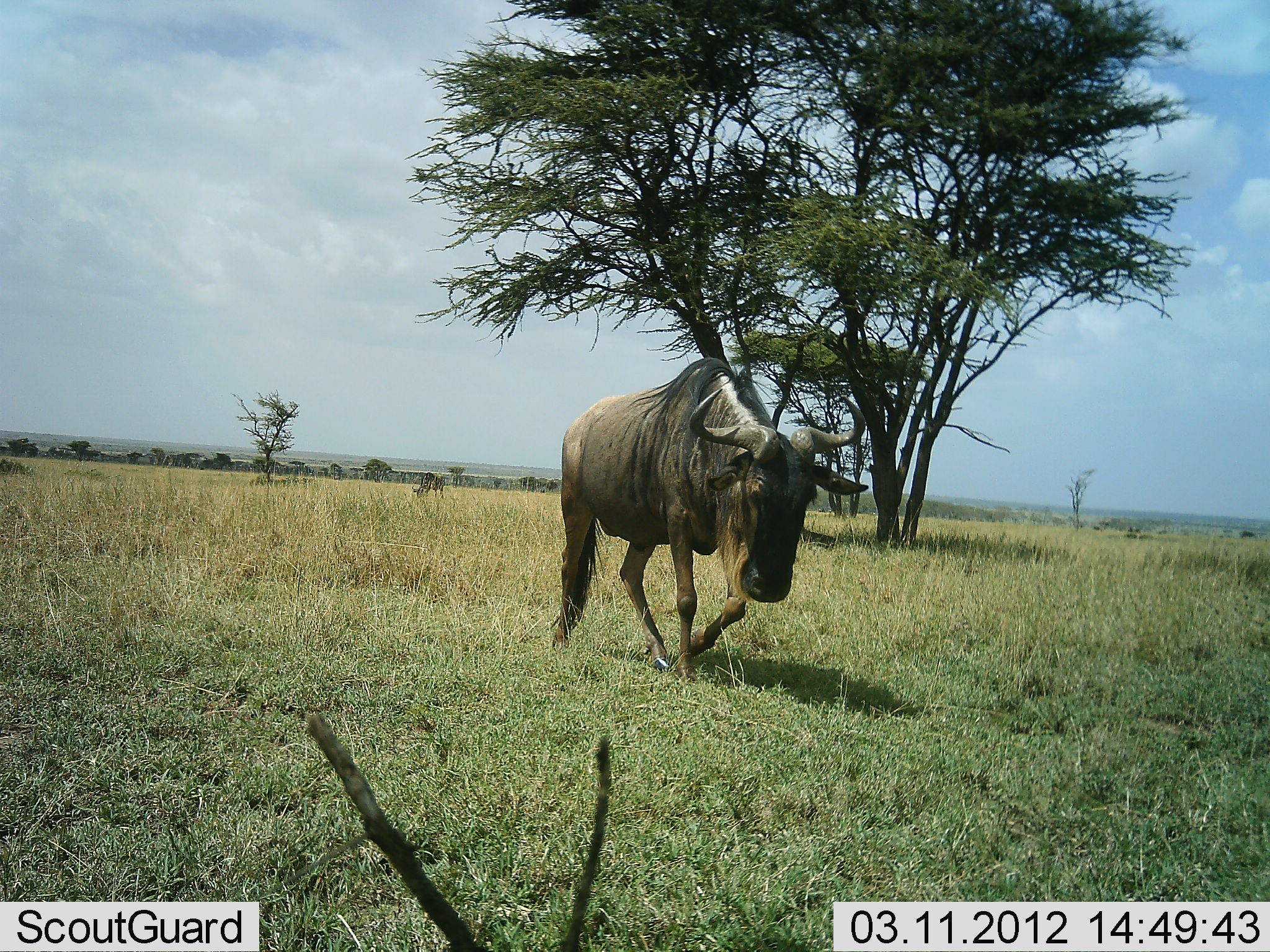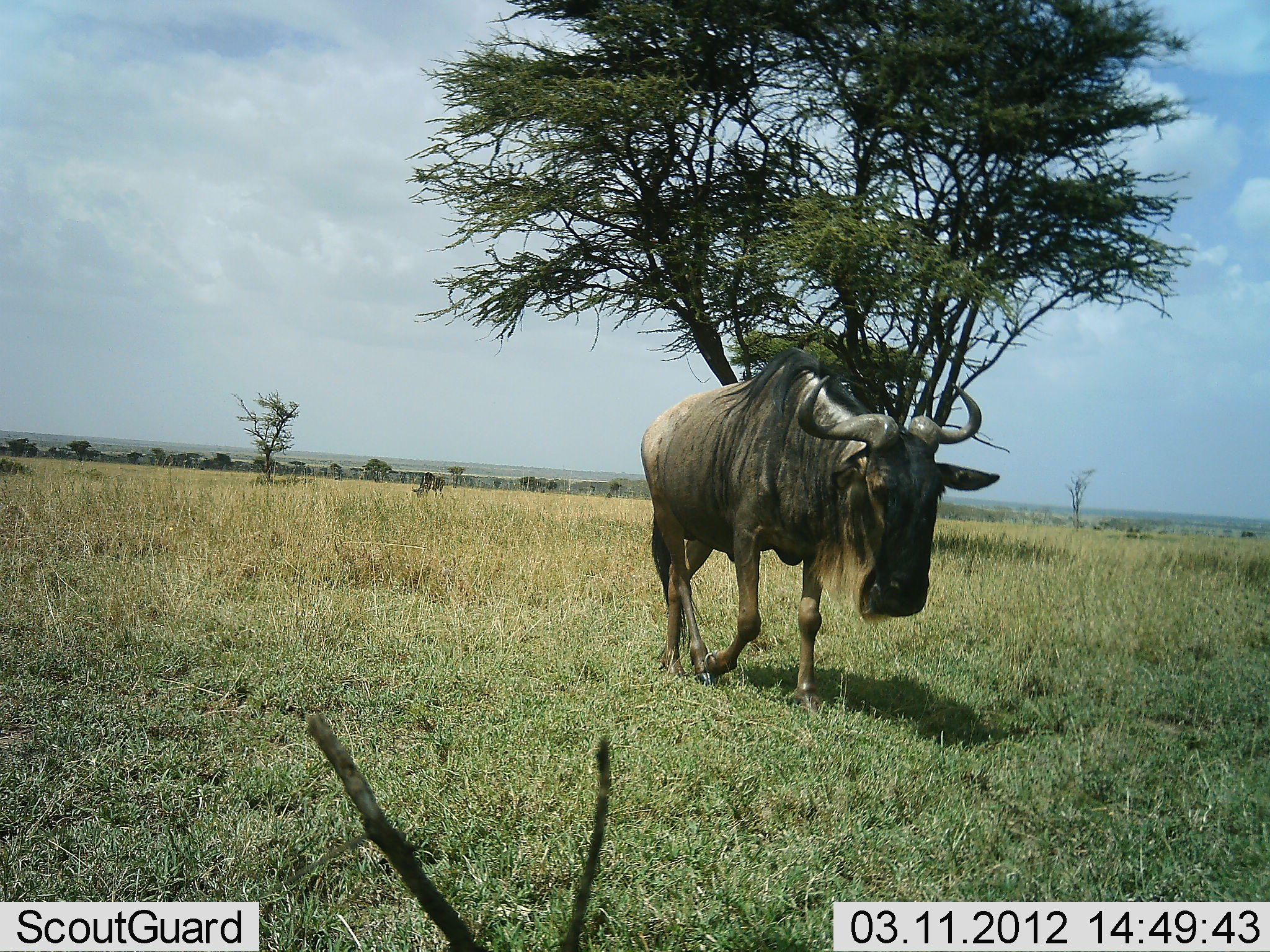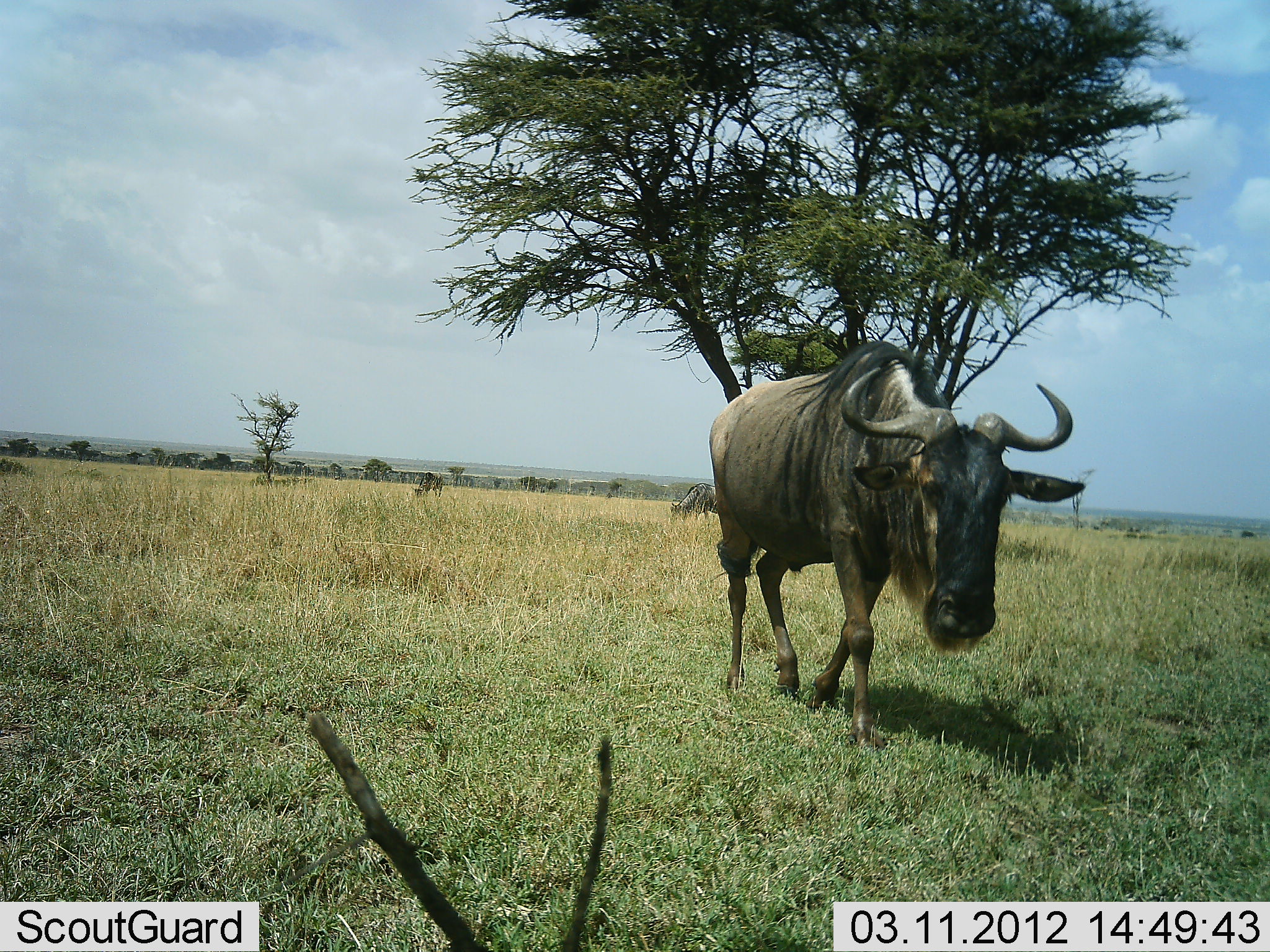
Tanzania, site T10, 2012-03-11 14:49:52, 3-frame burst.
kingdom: Animalia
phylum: Chordata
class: Mammalia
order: Artiodactyla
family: Bovidae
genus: Connochaetes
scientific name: Connochaetes taurinus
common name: blue wildebeest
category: wildebeest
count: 1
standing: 10%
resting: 0%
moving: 90%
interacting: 0%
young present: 0%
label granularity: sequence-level